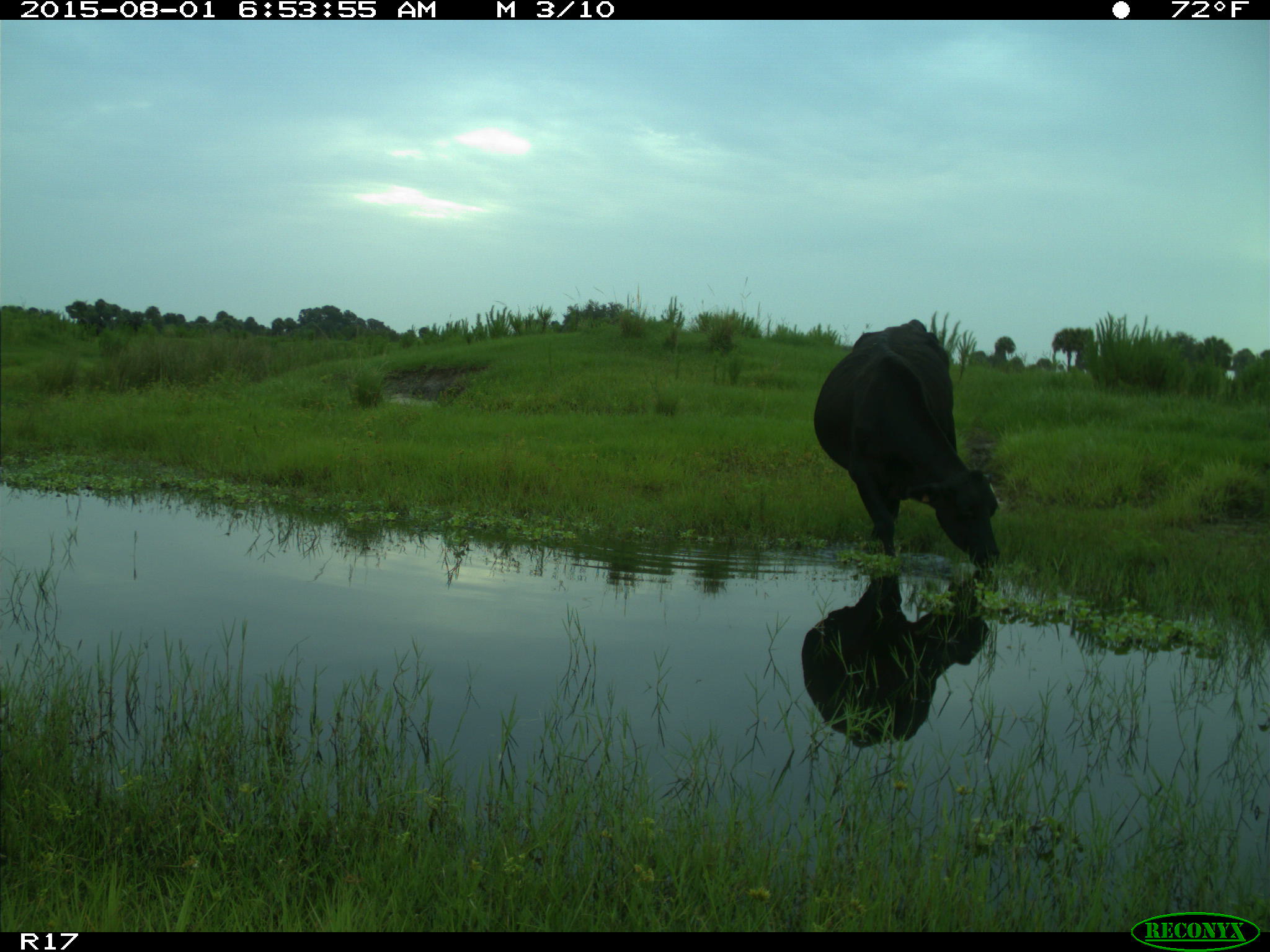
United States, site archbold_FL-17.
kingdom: Animalia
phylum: Chordata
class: Mammalia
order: Artiodactyla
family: Bovidae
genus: Bos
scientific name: Bos taurus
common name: domestic cow